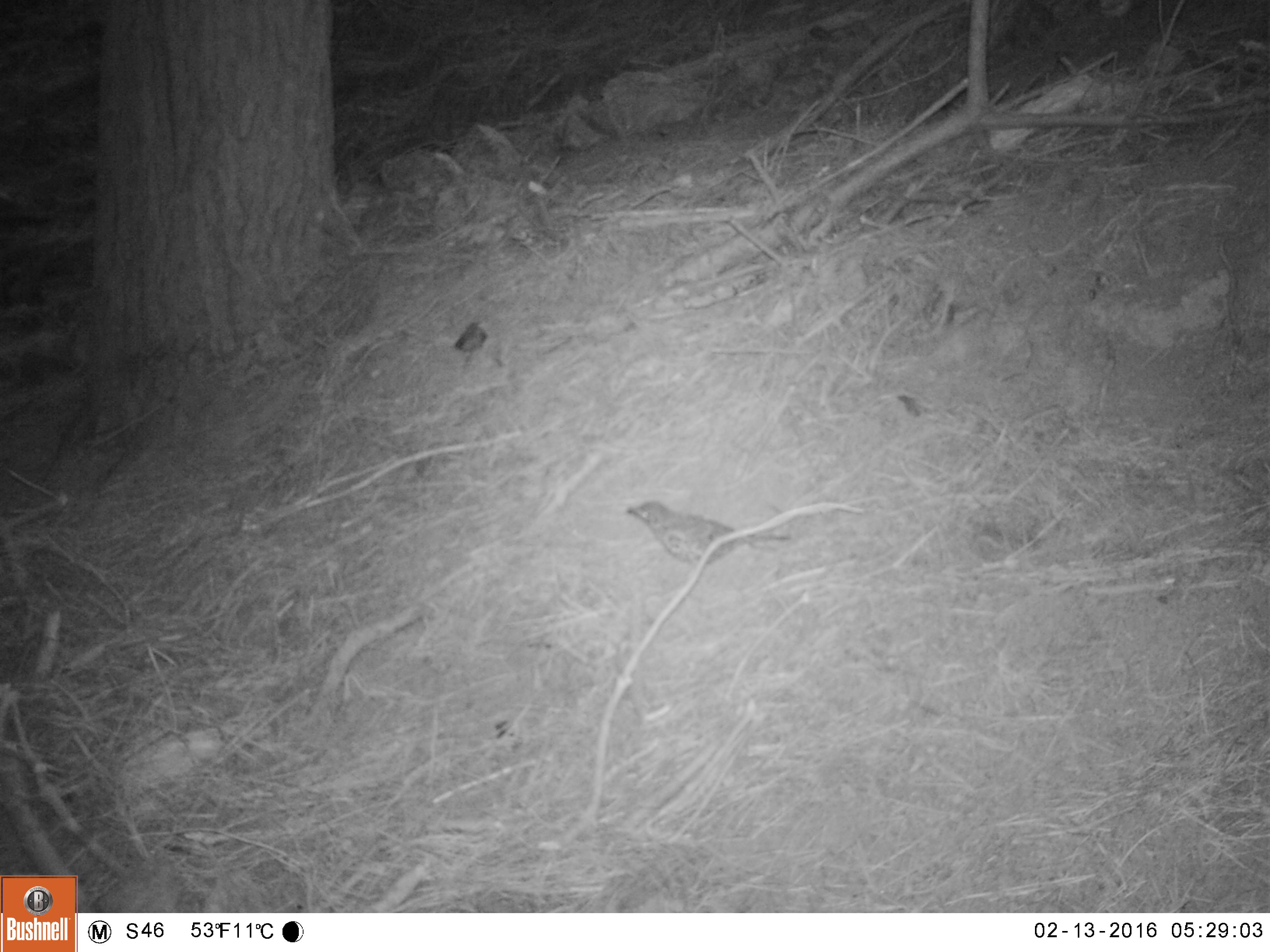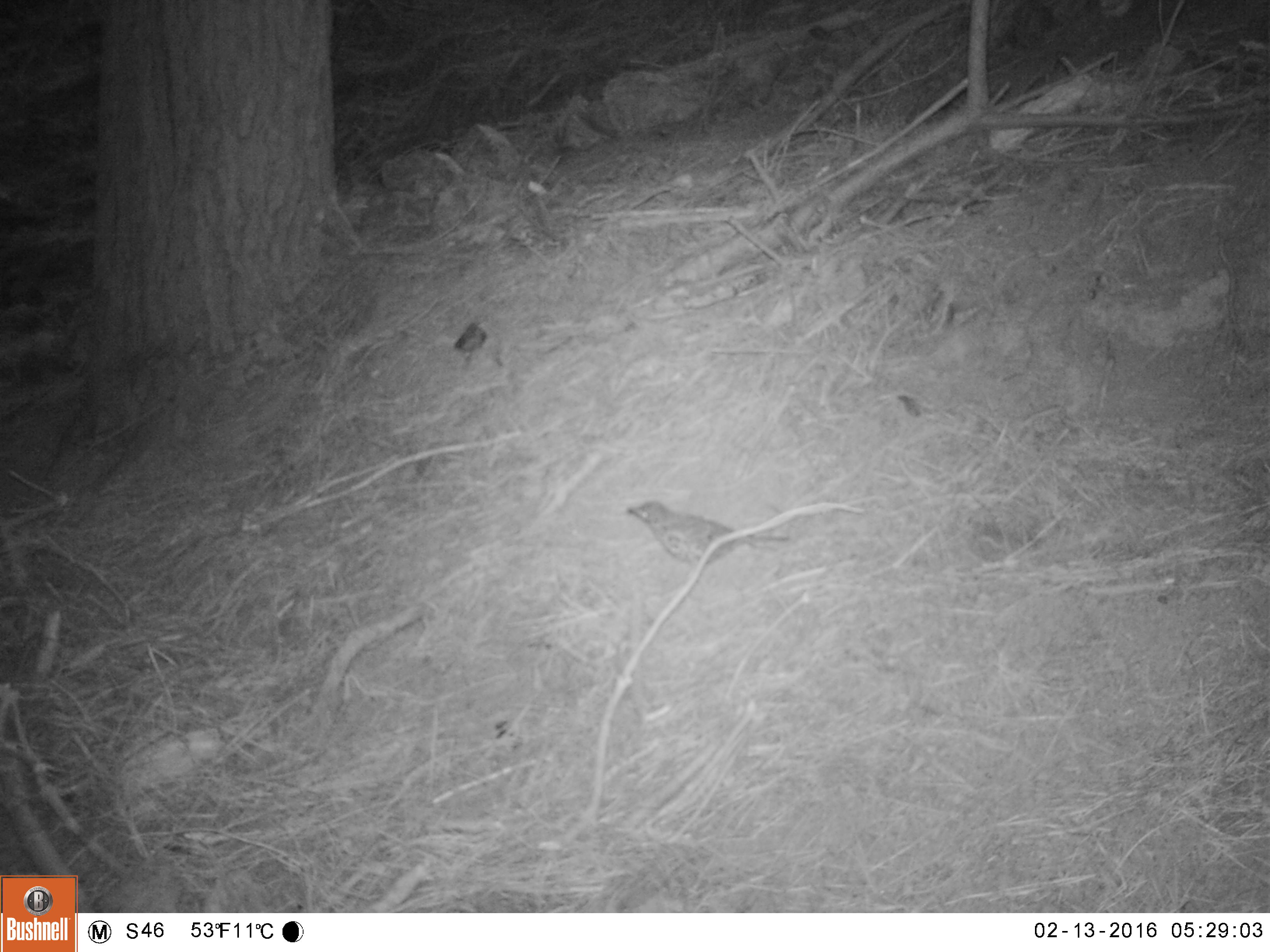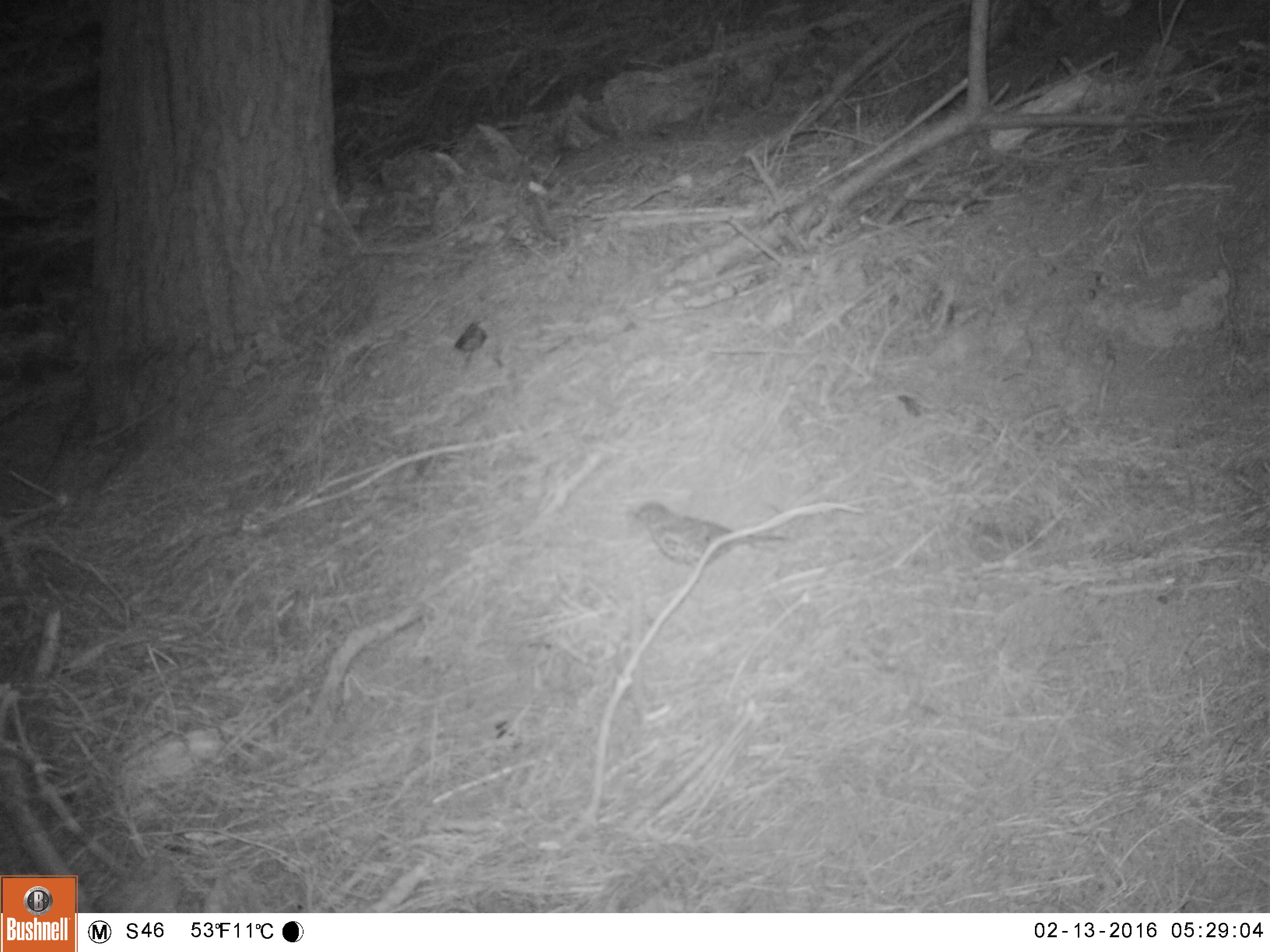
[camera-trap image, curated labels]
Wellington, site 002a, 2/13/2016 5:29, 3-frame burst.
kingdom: Animalia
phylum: Chordata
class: Aves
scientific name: Aves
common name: bird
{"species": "bird (Aves)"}